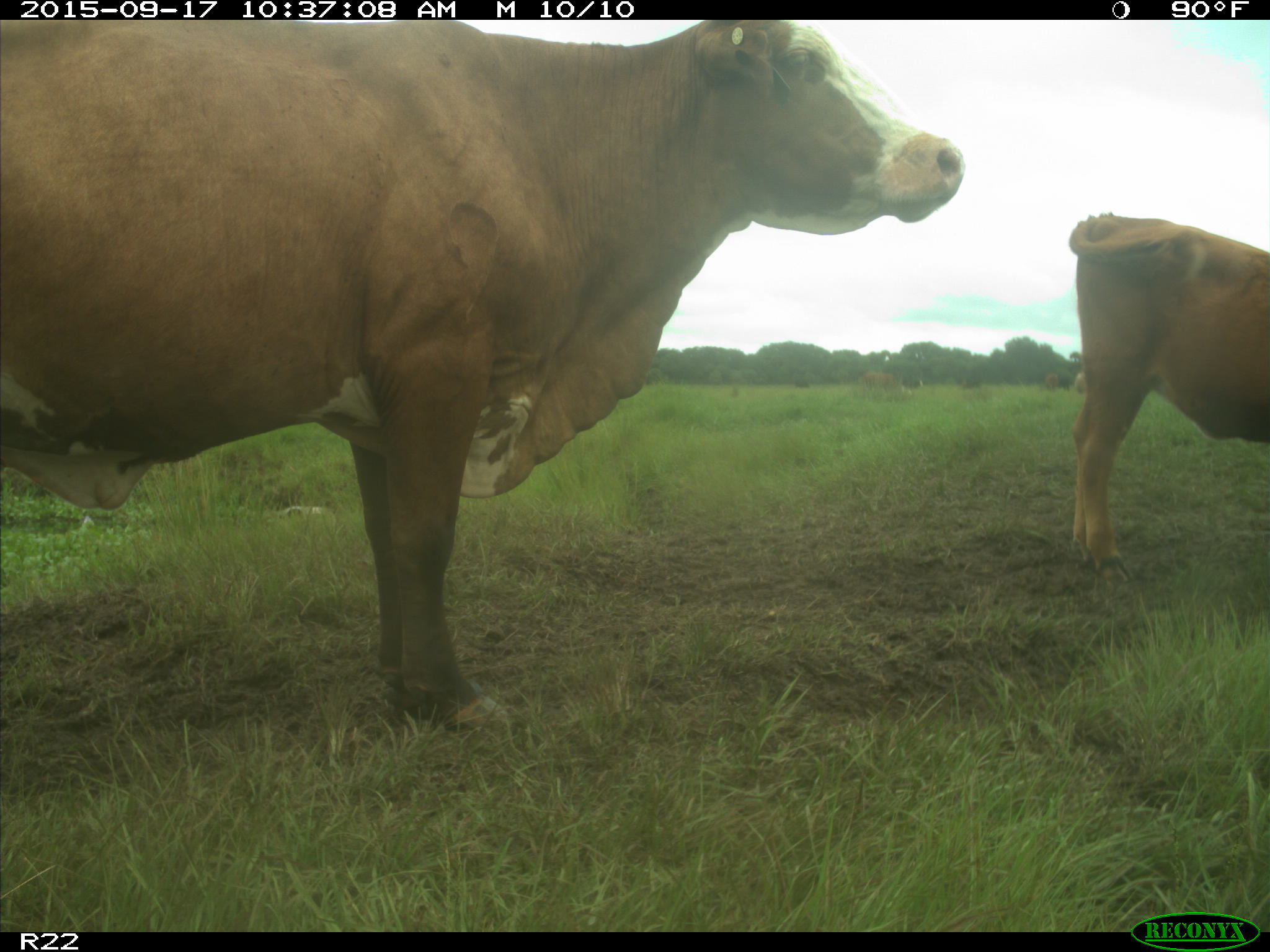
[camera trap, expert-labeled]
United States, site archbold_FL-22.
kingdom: Animalia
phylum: Chordata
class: Mammalia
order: Artiodactyla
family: Bovidae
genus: Bos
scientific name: Bos taurus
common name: domestic cow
Bos taurus (domestic cow).